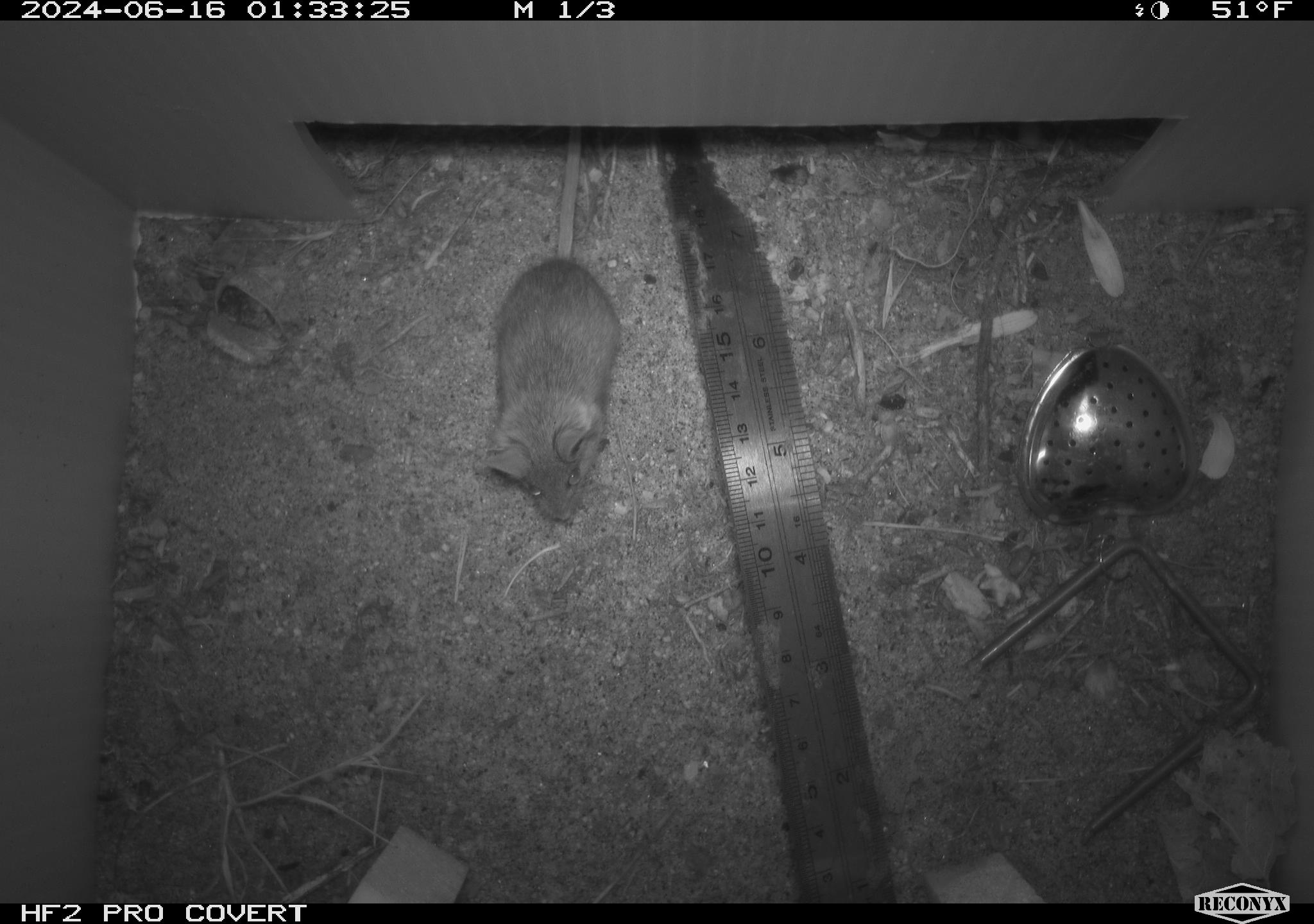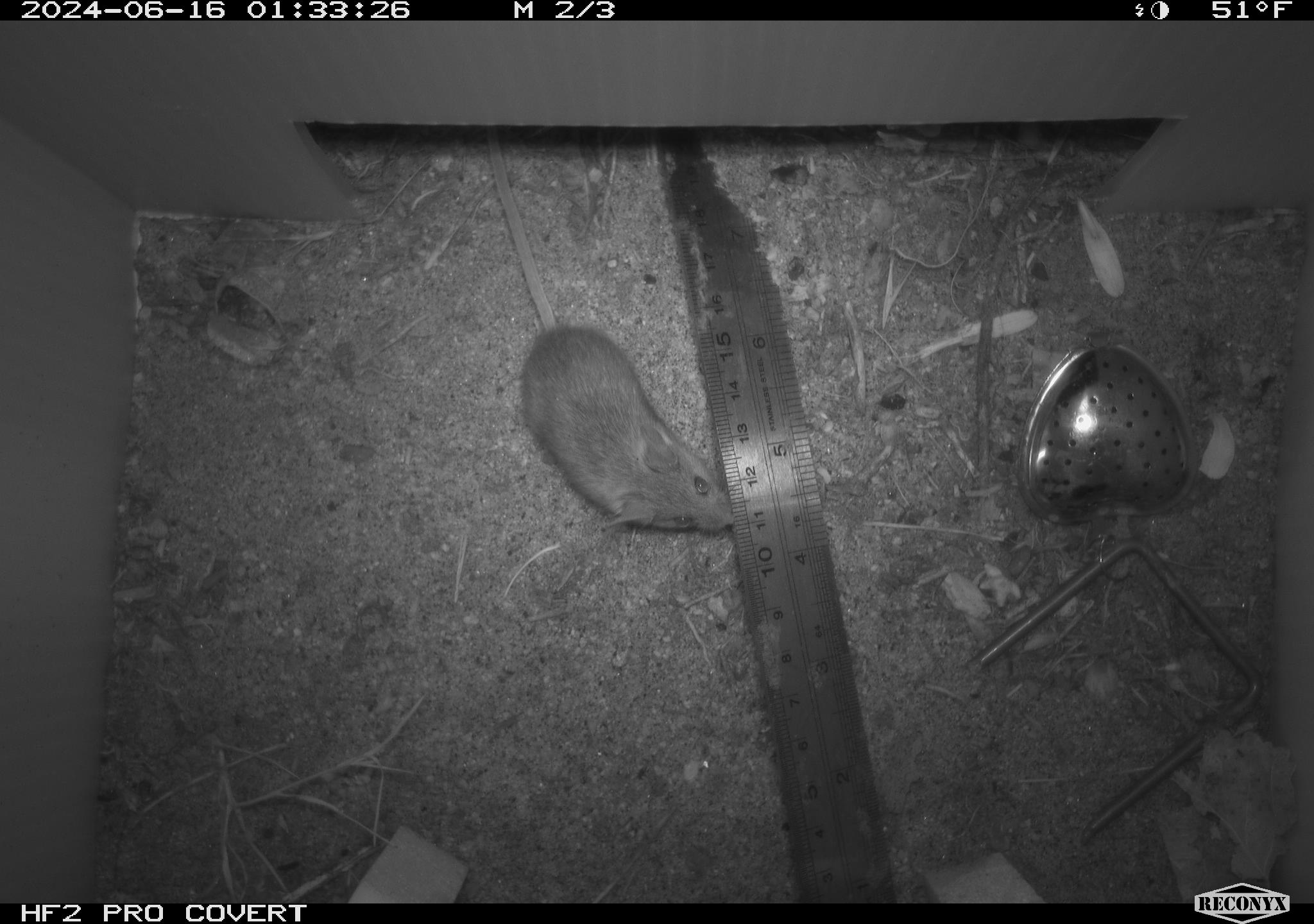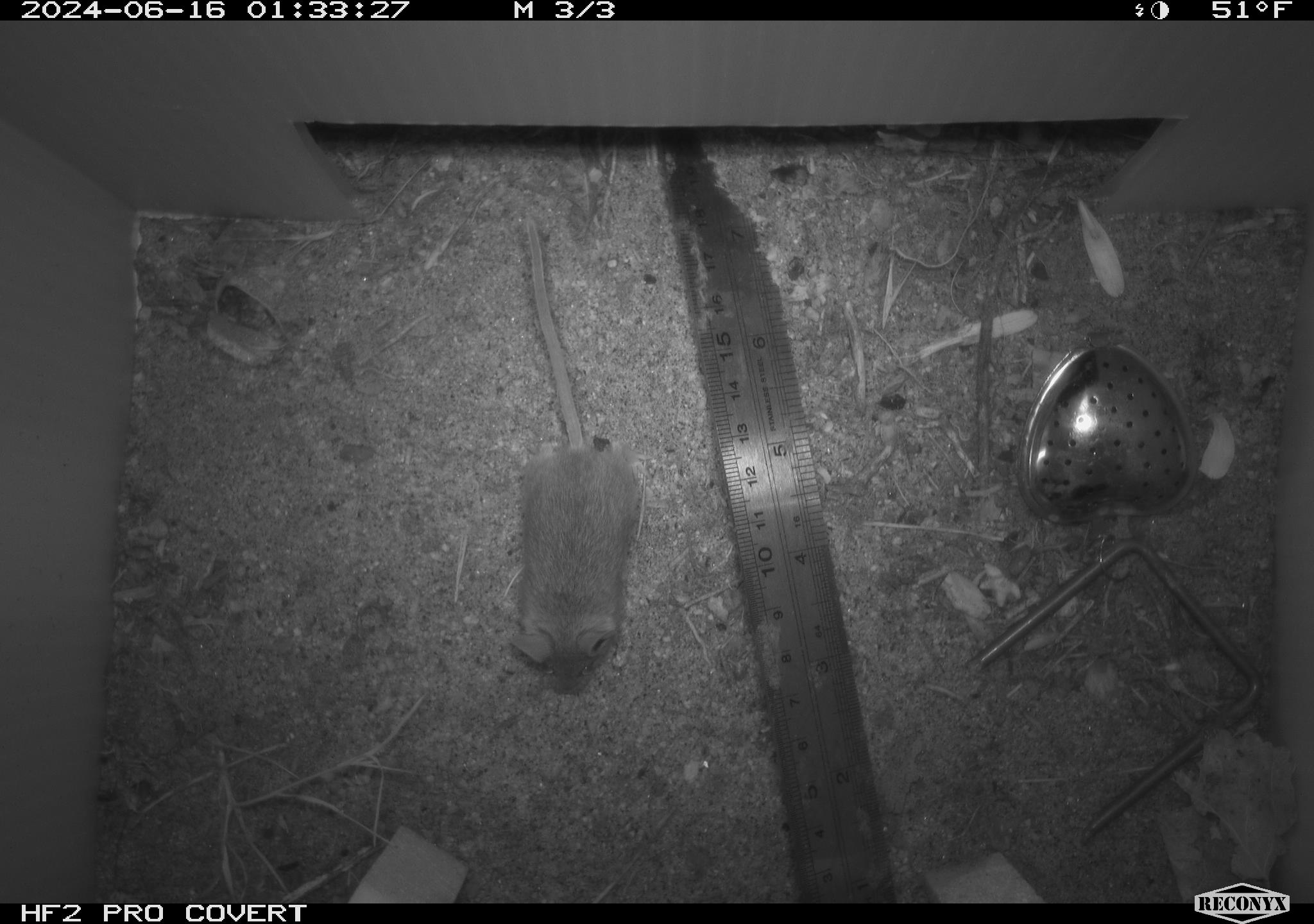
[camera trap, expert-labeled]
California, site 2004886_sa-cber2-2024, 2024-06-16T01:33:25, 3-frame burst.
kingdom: Animalia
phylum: Chordata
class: Mammalia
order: Rodentia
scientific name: Rodentia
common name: mouse species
Mouse species (Rodentia).